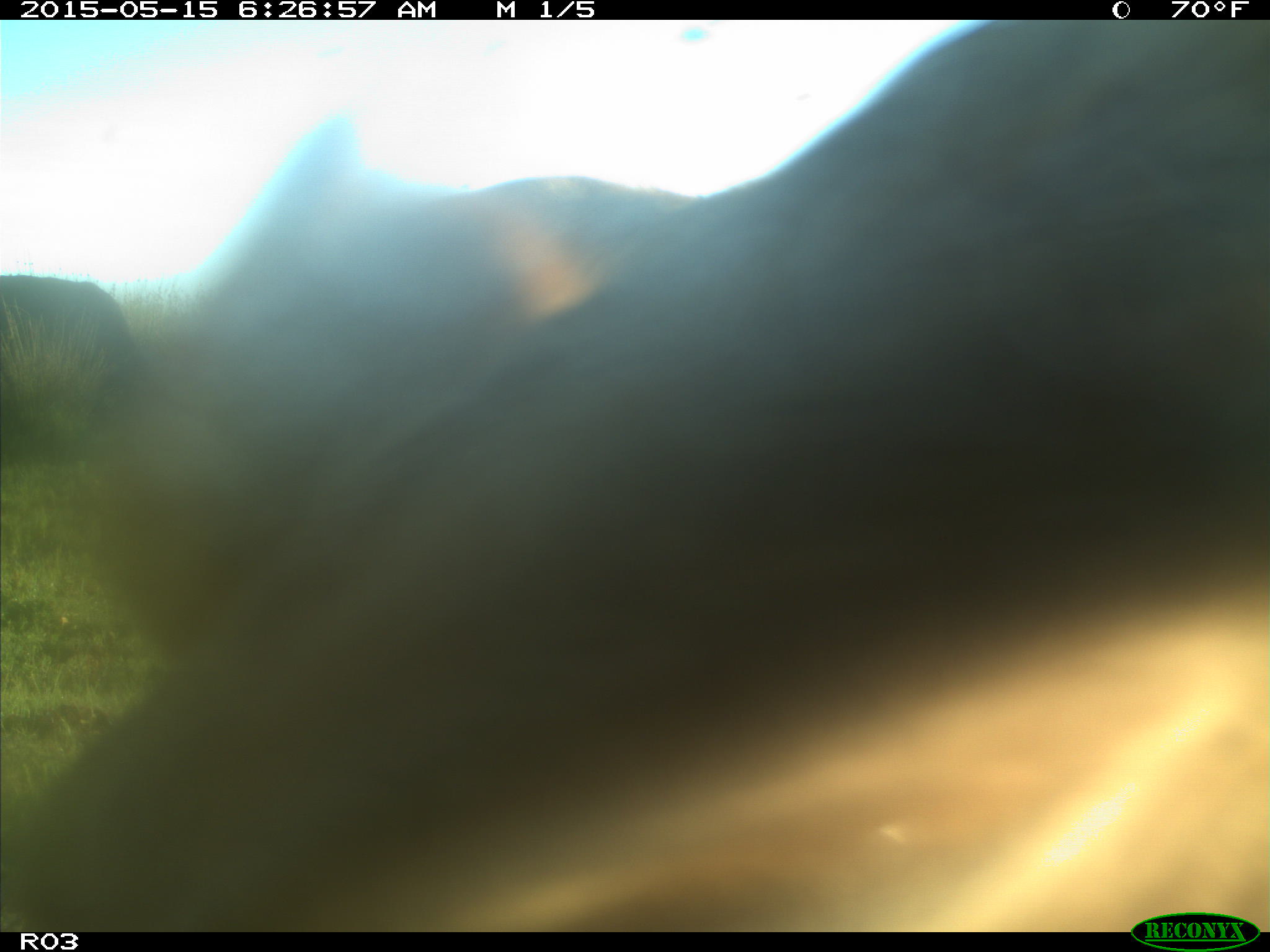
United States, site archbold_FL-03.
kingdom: Animalia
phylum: Chordata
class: Mammalia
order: Artiodactyla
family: Bovidae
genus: Bos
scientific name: Bos taurus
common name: domestic cow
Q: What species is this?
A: Bos taurus (domestic cow).